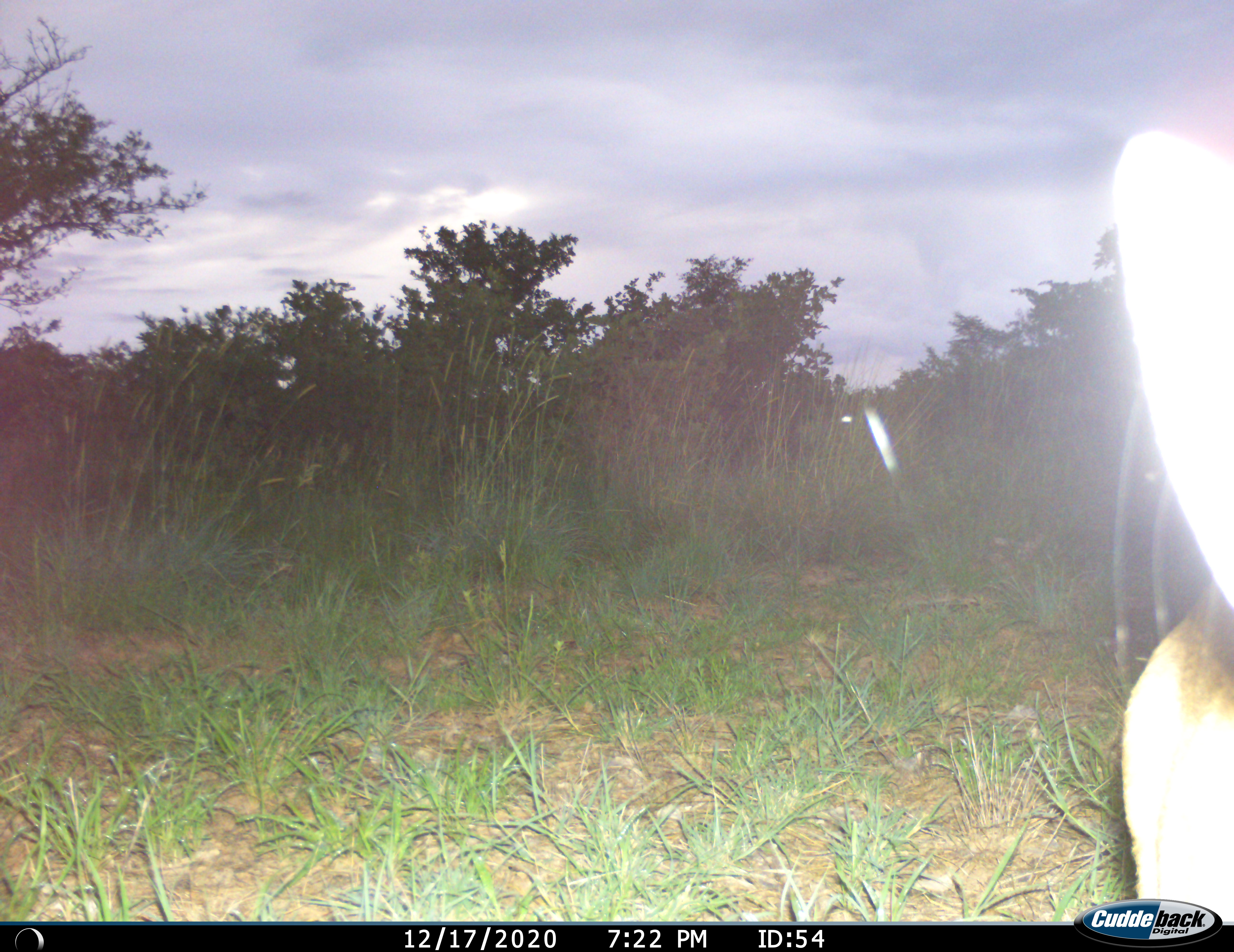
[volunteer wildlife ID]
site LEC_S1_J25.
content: unidentified animal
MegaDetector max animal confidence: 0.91